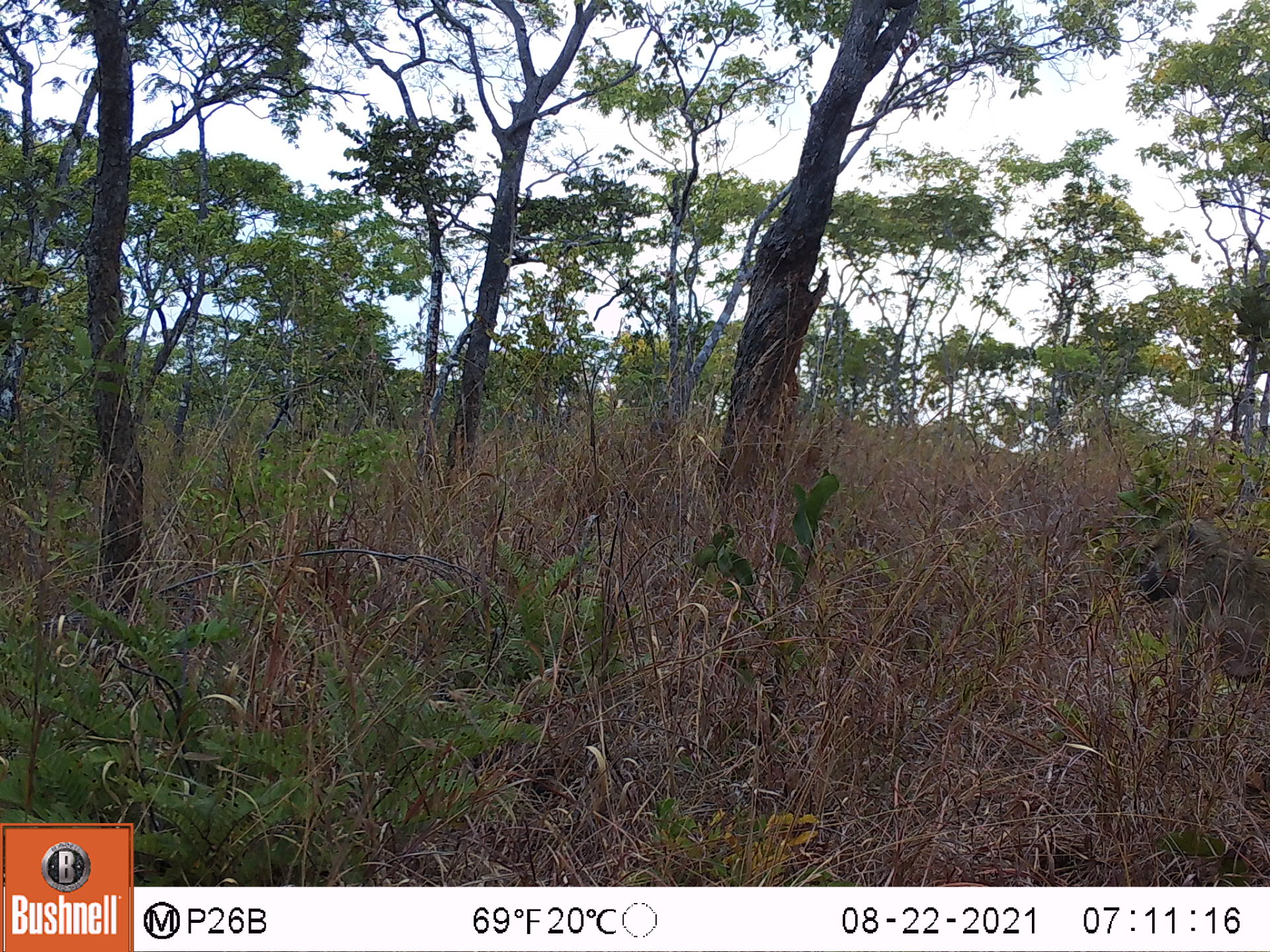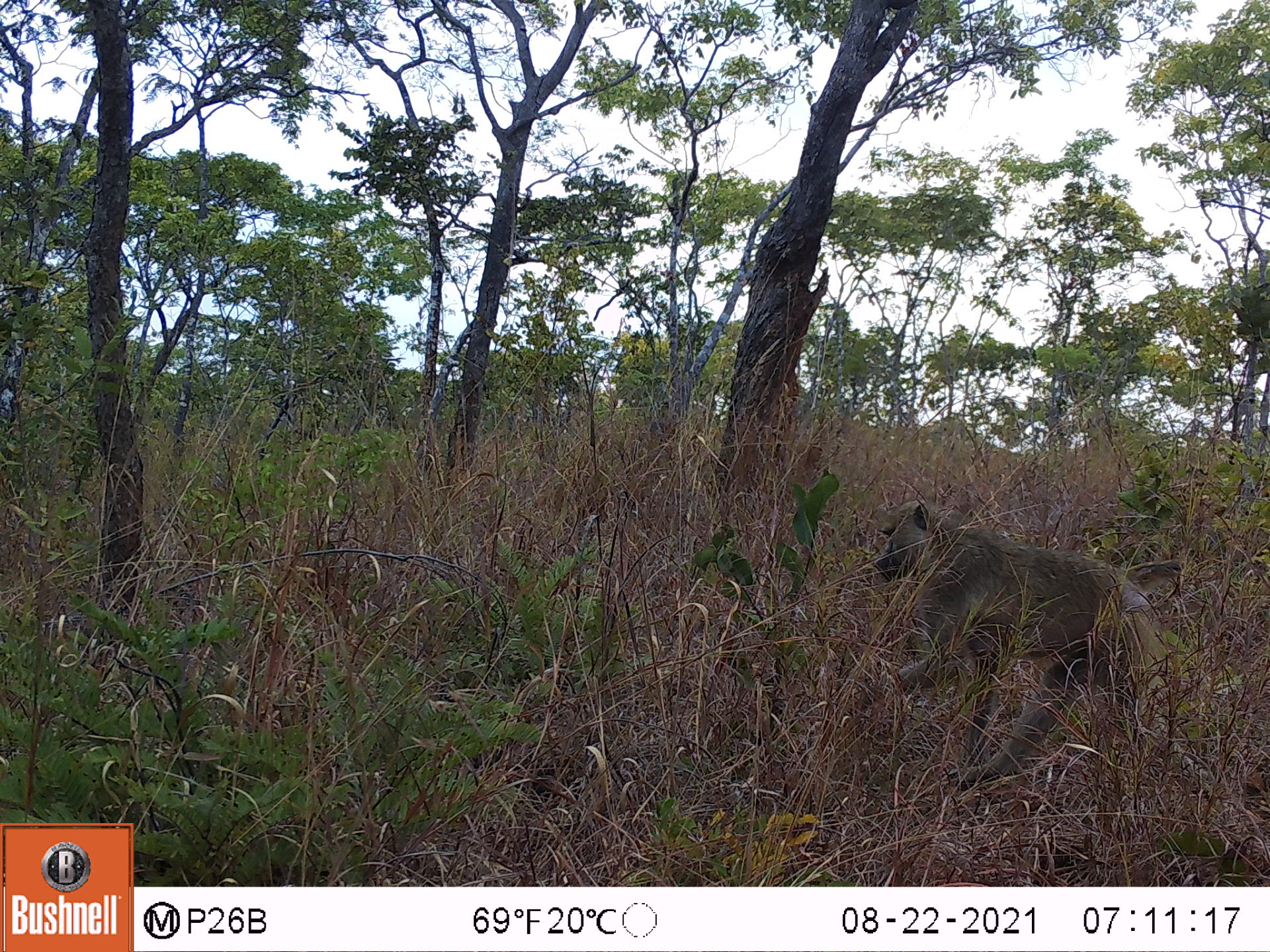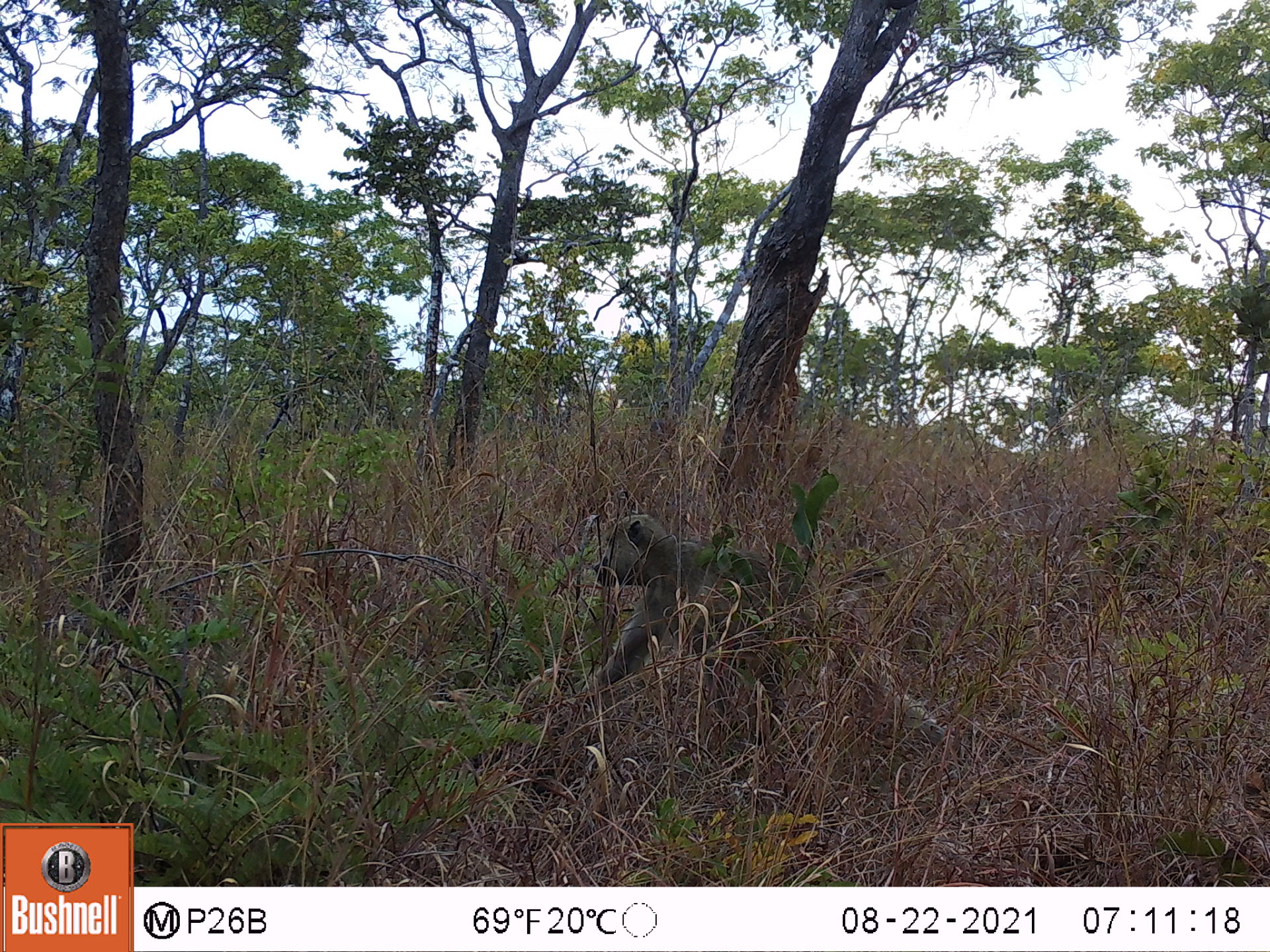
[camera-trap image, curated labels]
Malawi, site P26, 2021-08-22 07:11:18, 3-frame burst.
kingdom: Animalia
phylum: Chordata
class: Mammalia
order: Primates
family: Cercopithecidae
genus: Papio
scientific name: Papio cynocephalus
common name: yellow baboon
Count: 1.